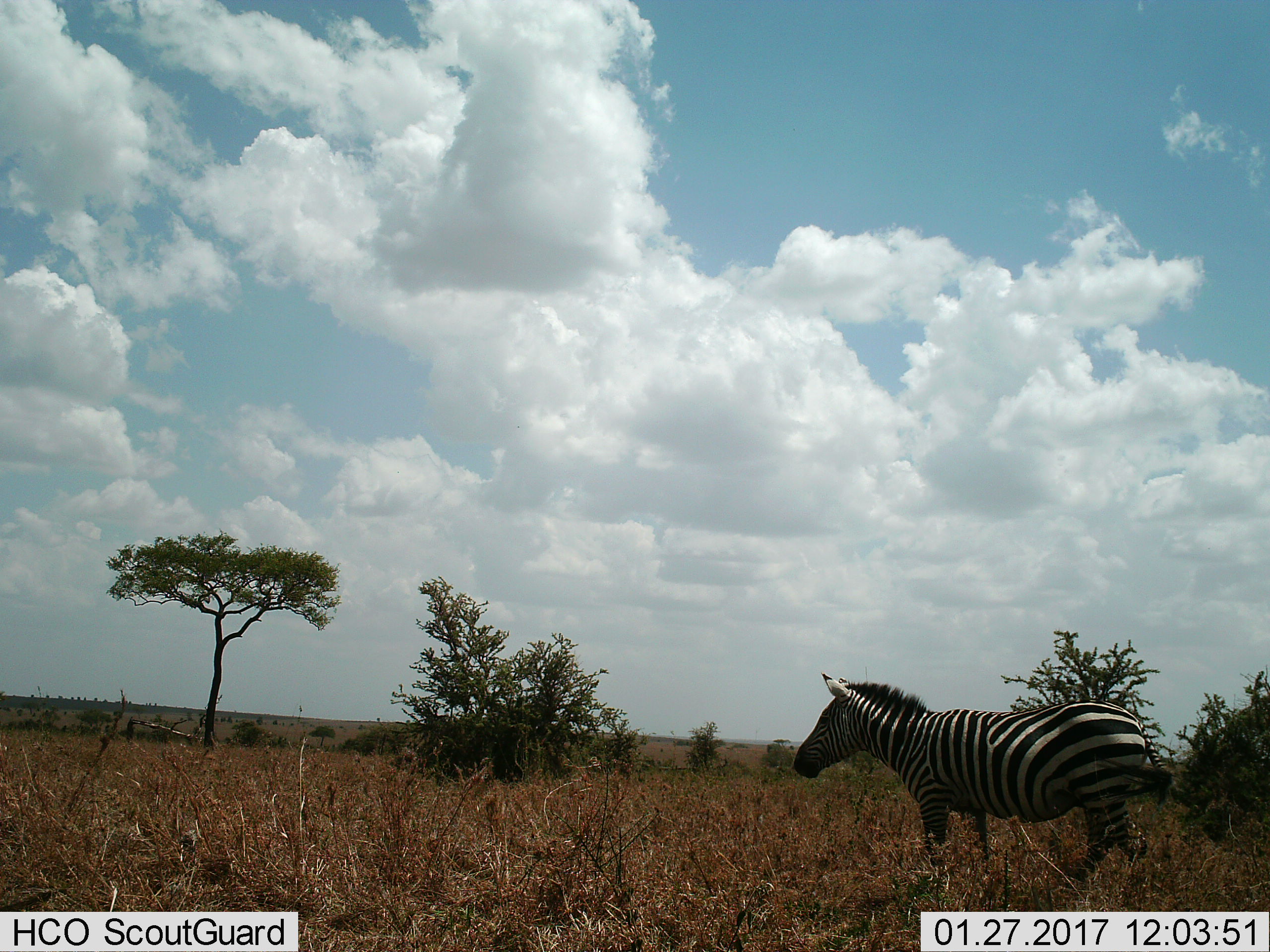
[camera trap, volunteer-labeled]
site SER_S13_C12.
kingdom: Animalia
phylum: Chordata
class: Mammalia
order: Perissodactyla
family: Equidae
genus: Equus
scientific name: Equus quagga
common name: plains zebra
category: zebraplains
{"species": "zebraplains (plains zebra) (Equus quagga)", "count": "1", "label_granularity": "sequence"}